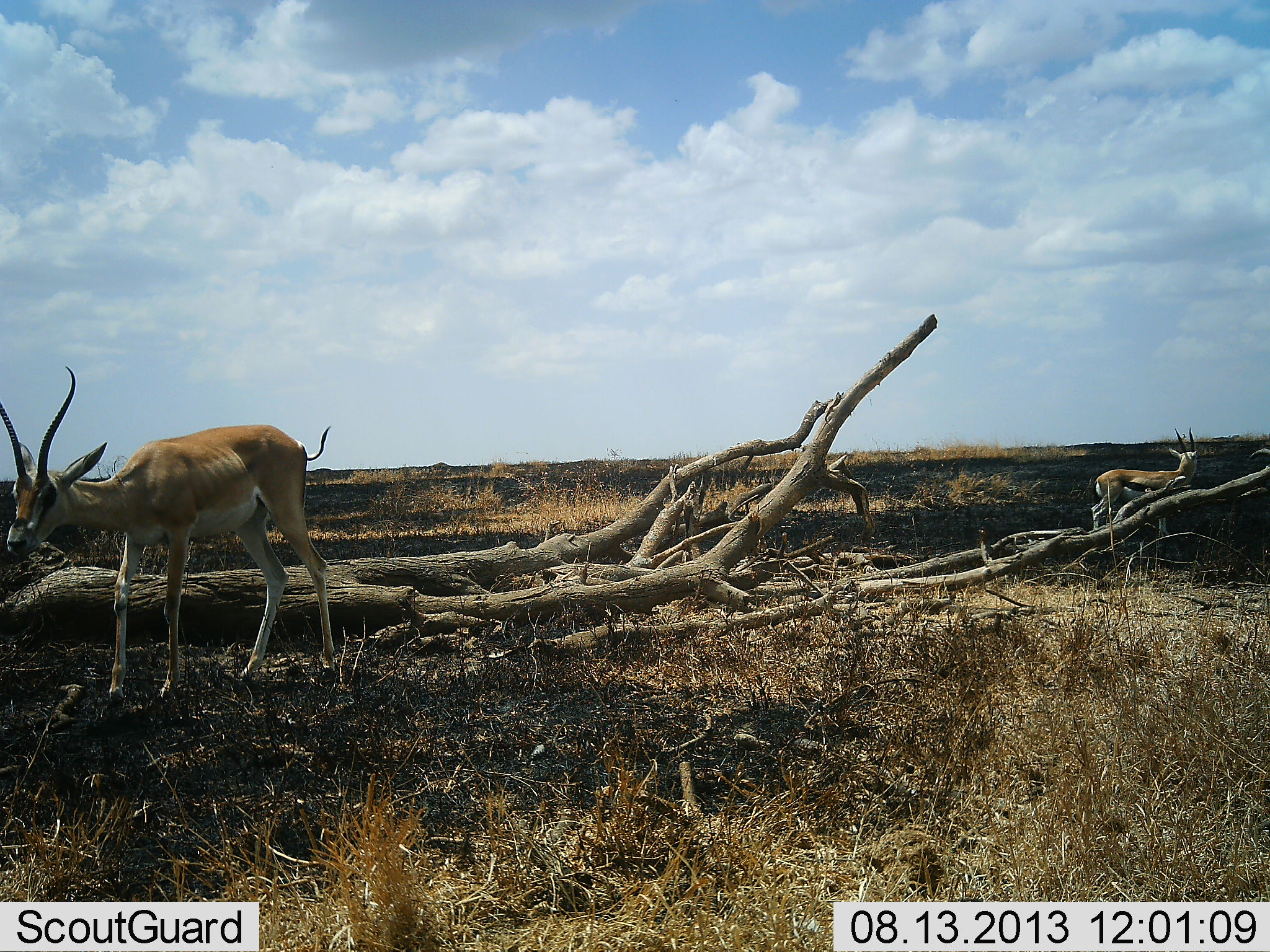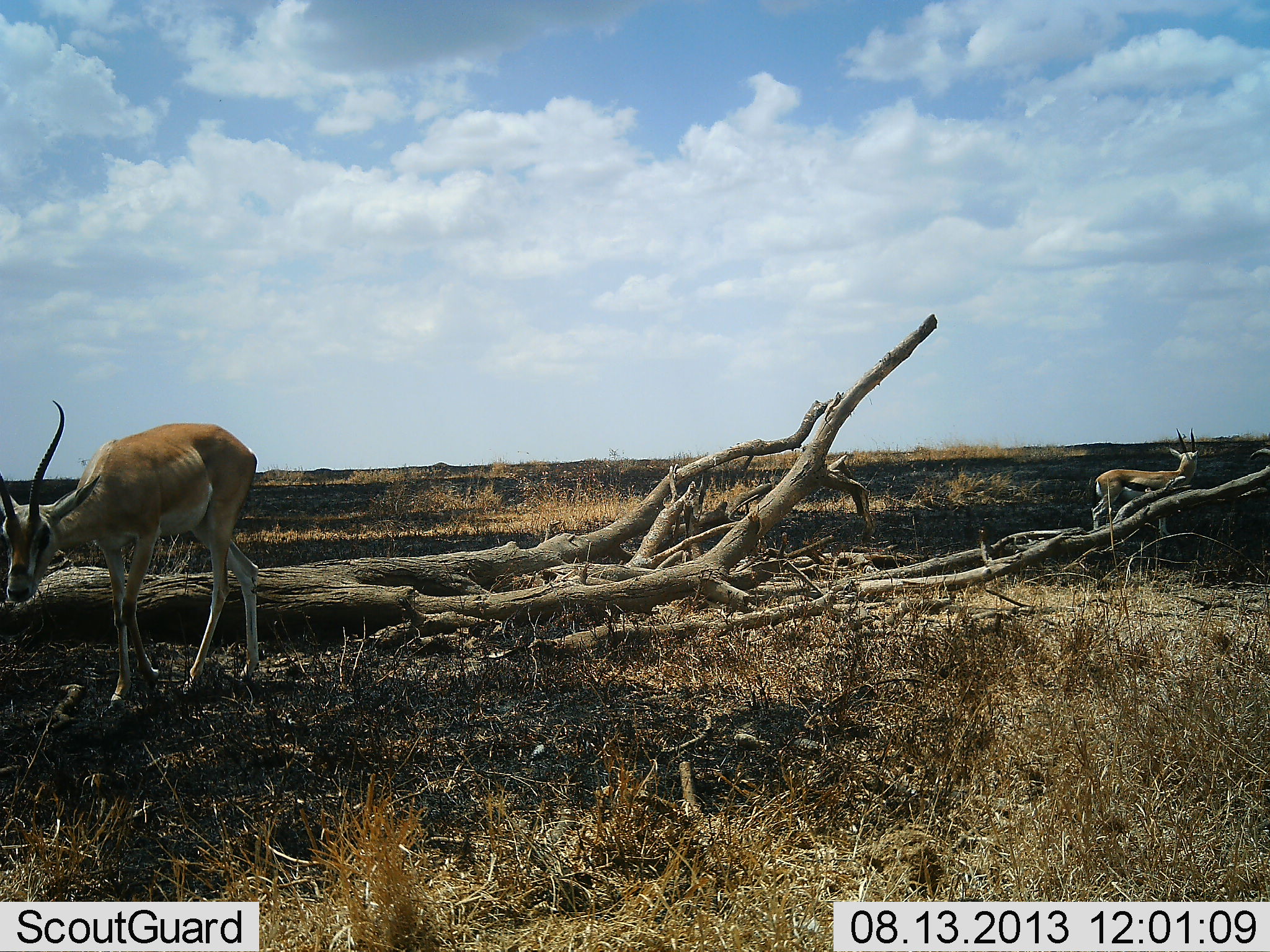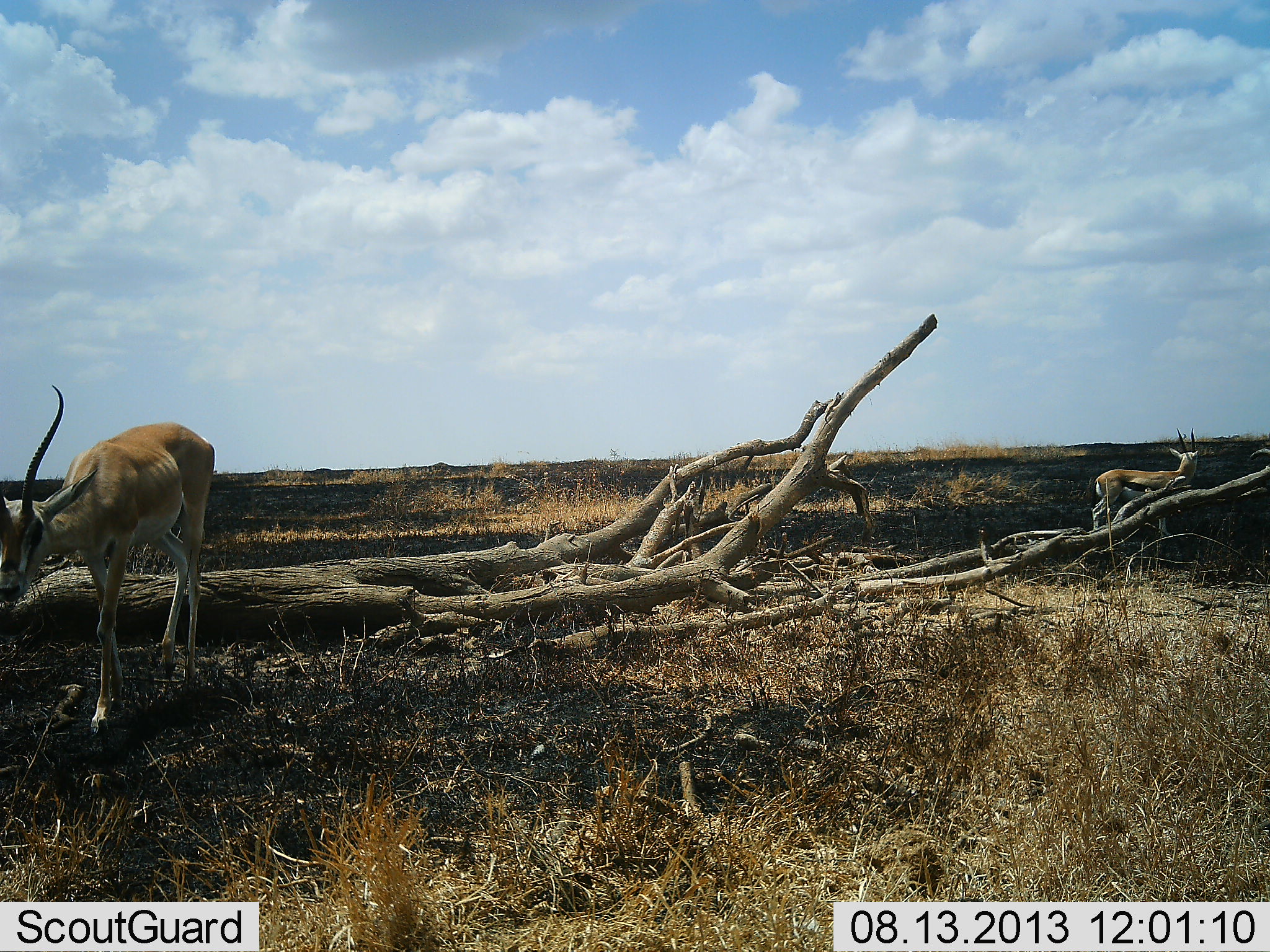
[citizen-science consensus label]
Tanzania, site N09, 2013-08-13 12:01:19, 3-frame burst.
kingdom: Animalia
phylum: Chordata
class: Mammalia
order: Artiodactyla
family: Bovidae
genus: Nanger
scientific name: Nanger granti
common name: grant's gazelle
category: gazellegrants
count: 1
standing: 32%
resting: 0%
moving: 77%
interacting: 0%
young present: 0%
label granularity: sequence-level